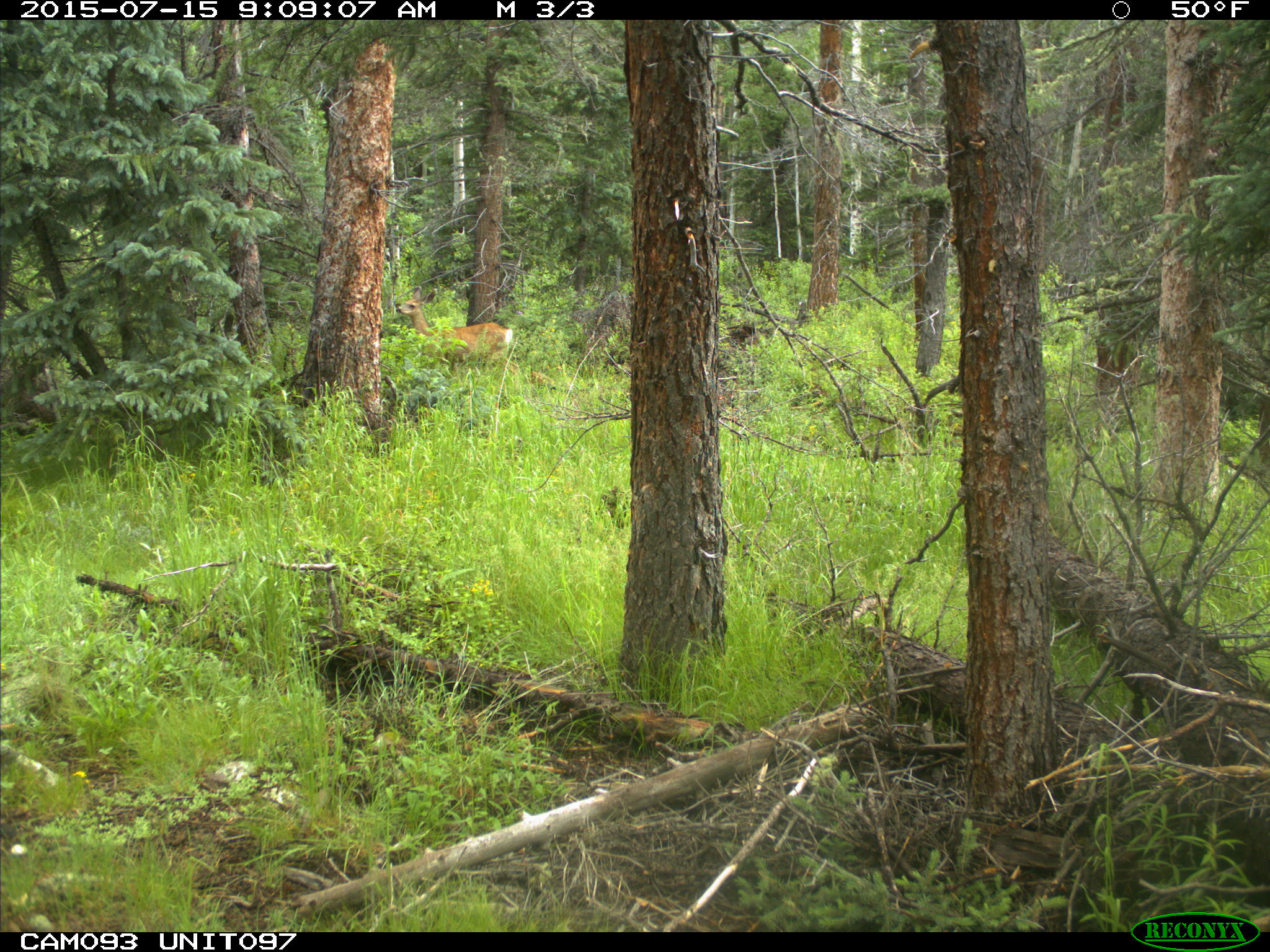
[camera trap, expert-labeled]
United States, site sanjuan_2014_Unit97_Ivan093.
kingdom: Animalia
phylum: Chordata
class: Mammalia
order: Artiodactyla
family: Cervidae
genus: Odocoileus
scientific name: Odocoileus hemionus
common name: mule deer